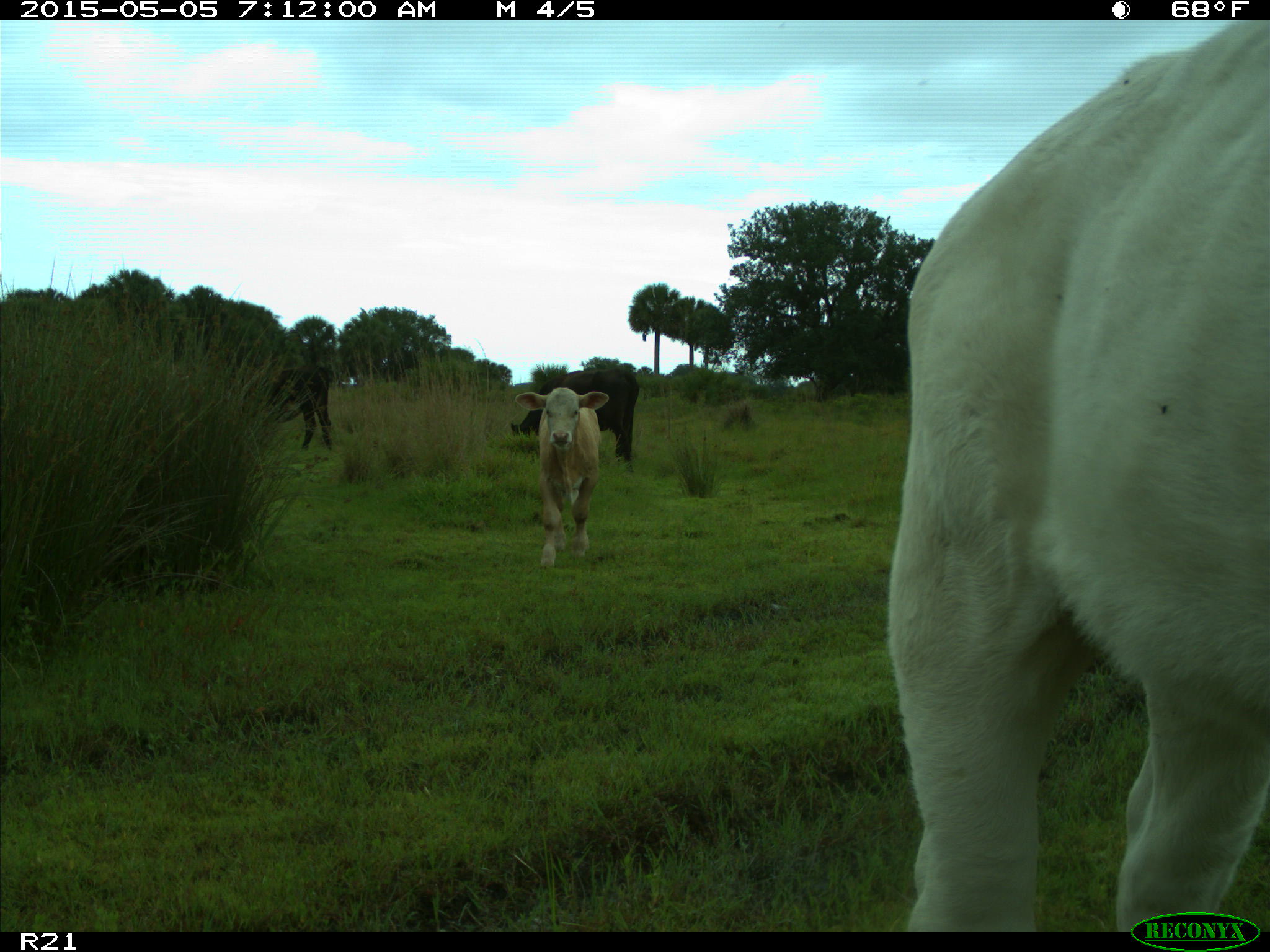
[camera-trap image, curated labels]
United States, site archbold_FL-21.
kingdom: Animalia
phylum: Chordata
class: Mammalia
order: Artiodactyla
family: Bovidae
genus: Bos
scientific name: Bos taurus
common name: domestic cow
Bos taurus (domestic cow).